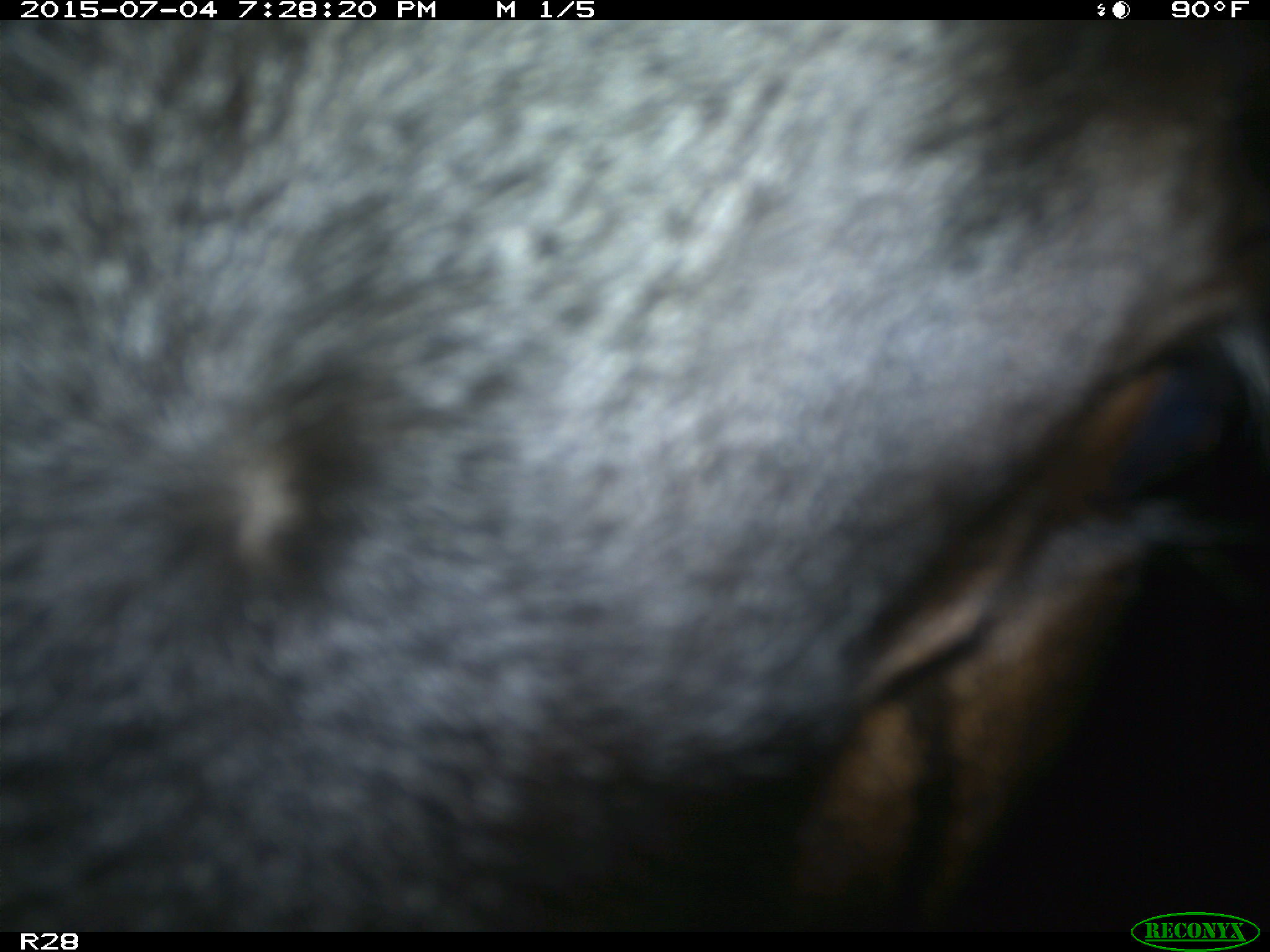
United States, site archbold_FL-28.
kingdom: Animalia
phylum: Chordata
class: Mammalia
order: Artiodactyla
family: Bovidae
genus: Bos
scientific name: Bos taurus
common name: domestic cow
Bos taurus (domestic cow).